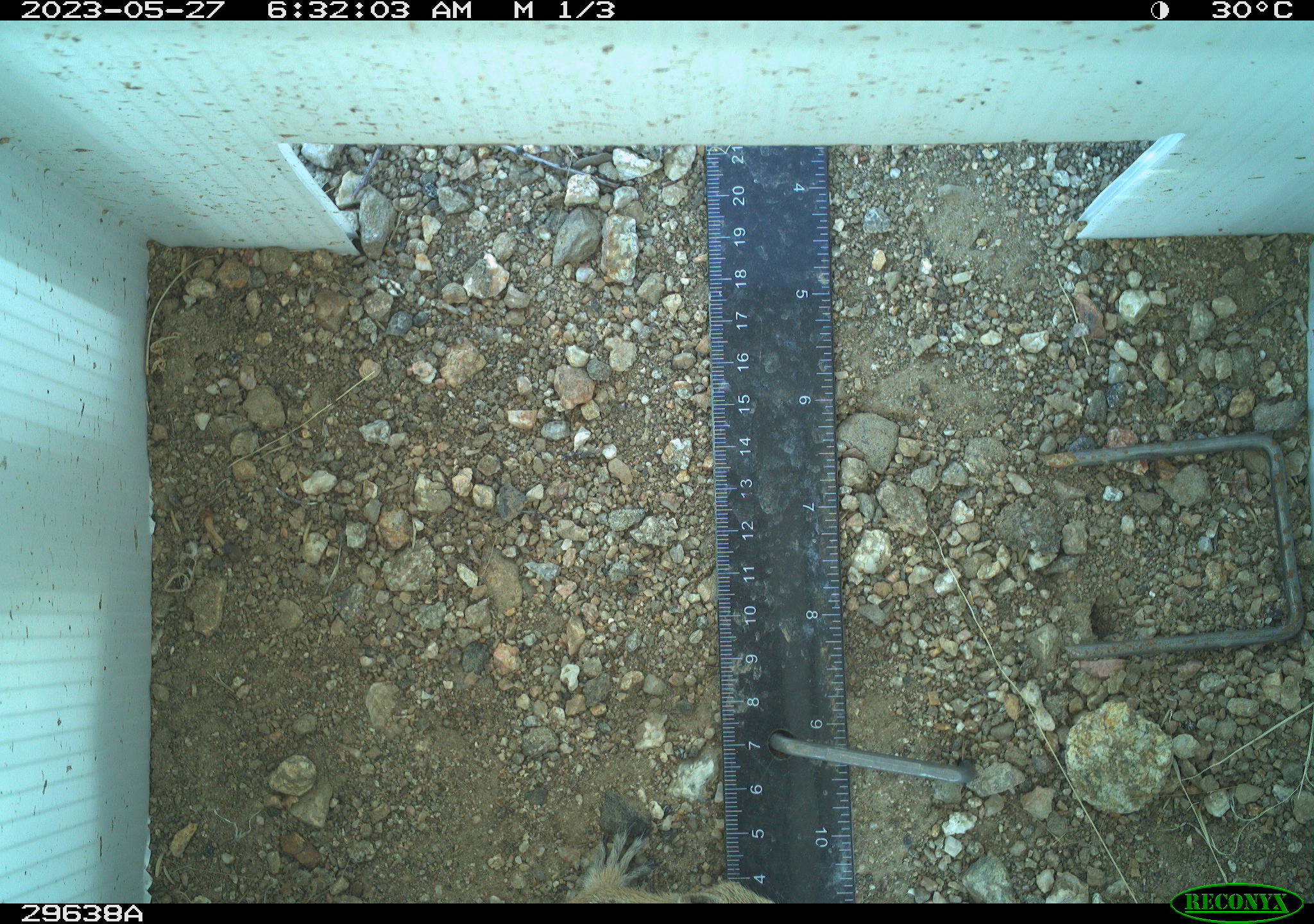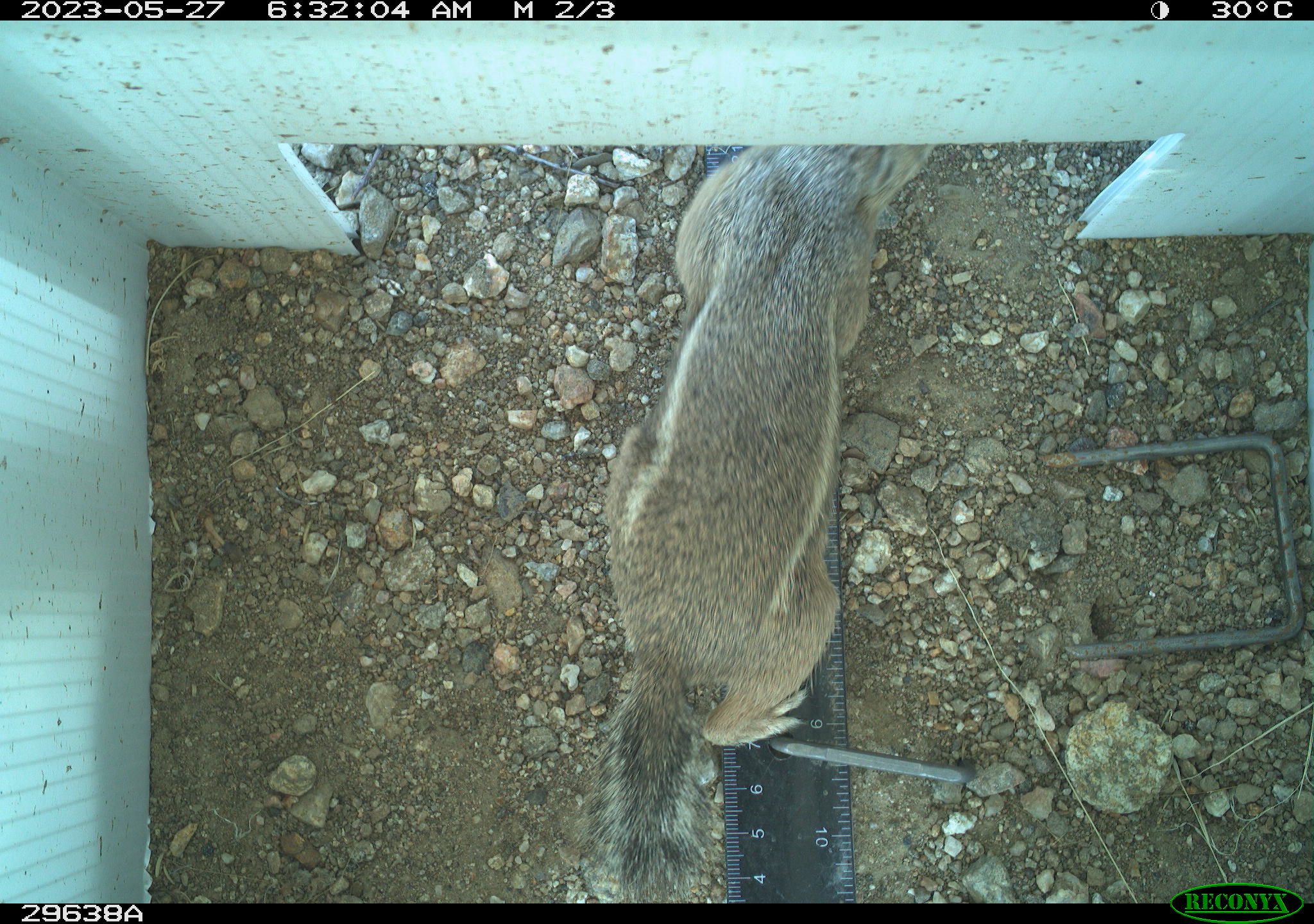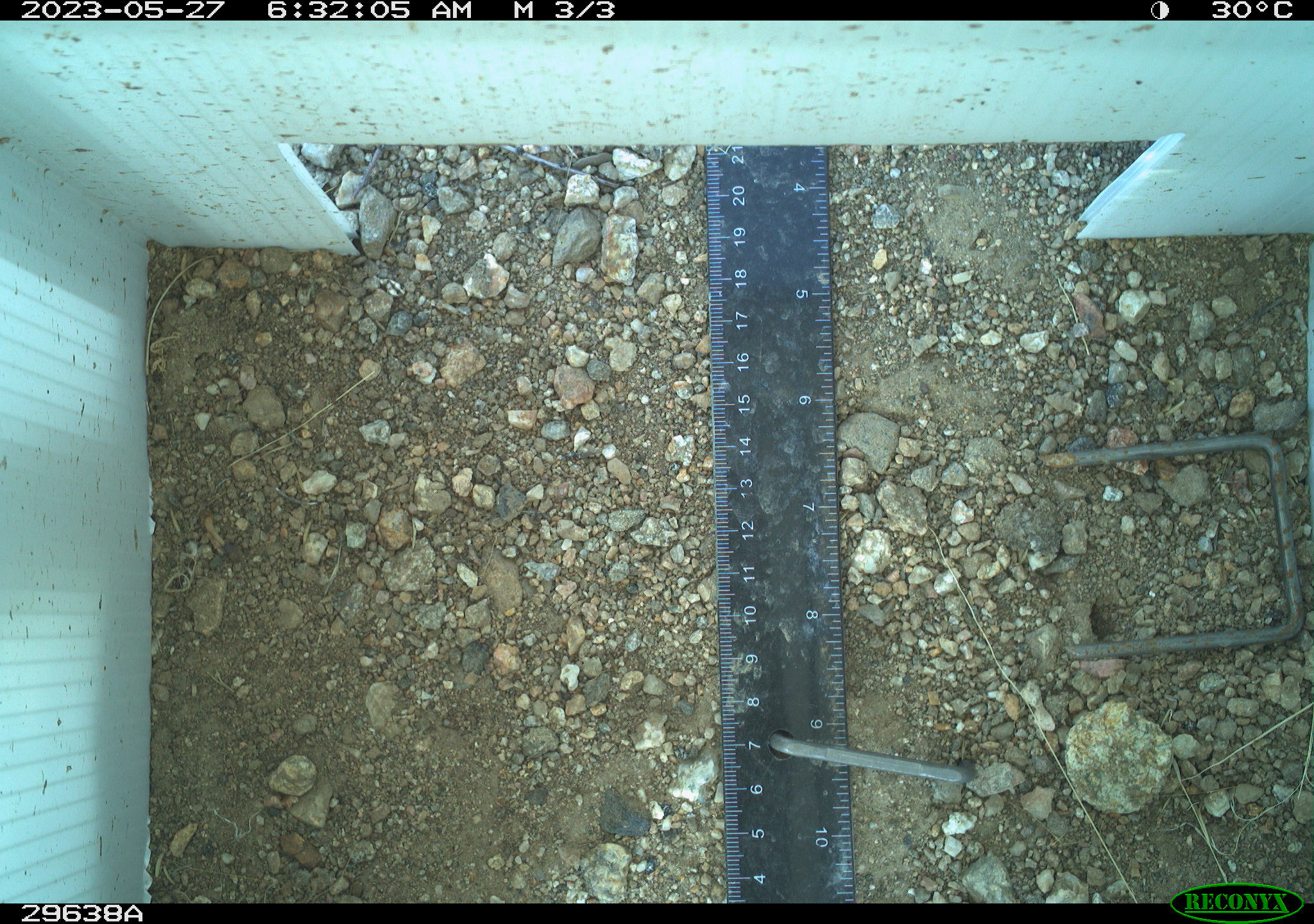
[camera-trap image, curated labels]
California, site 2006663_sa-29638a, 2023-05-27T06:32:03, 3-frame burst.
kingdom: Animalia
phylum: Chordata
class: Mammalia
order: Rodentia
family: Sciuridae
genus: Ammospermophilus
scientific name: Ammospermophilus leucurus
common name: white-tailed antelope squirrel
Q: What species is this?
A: White-tailed antelope squirrel (Ammospermophilus leucurus).